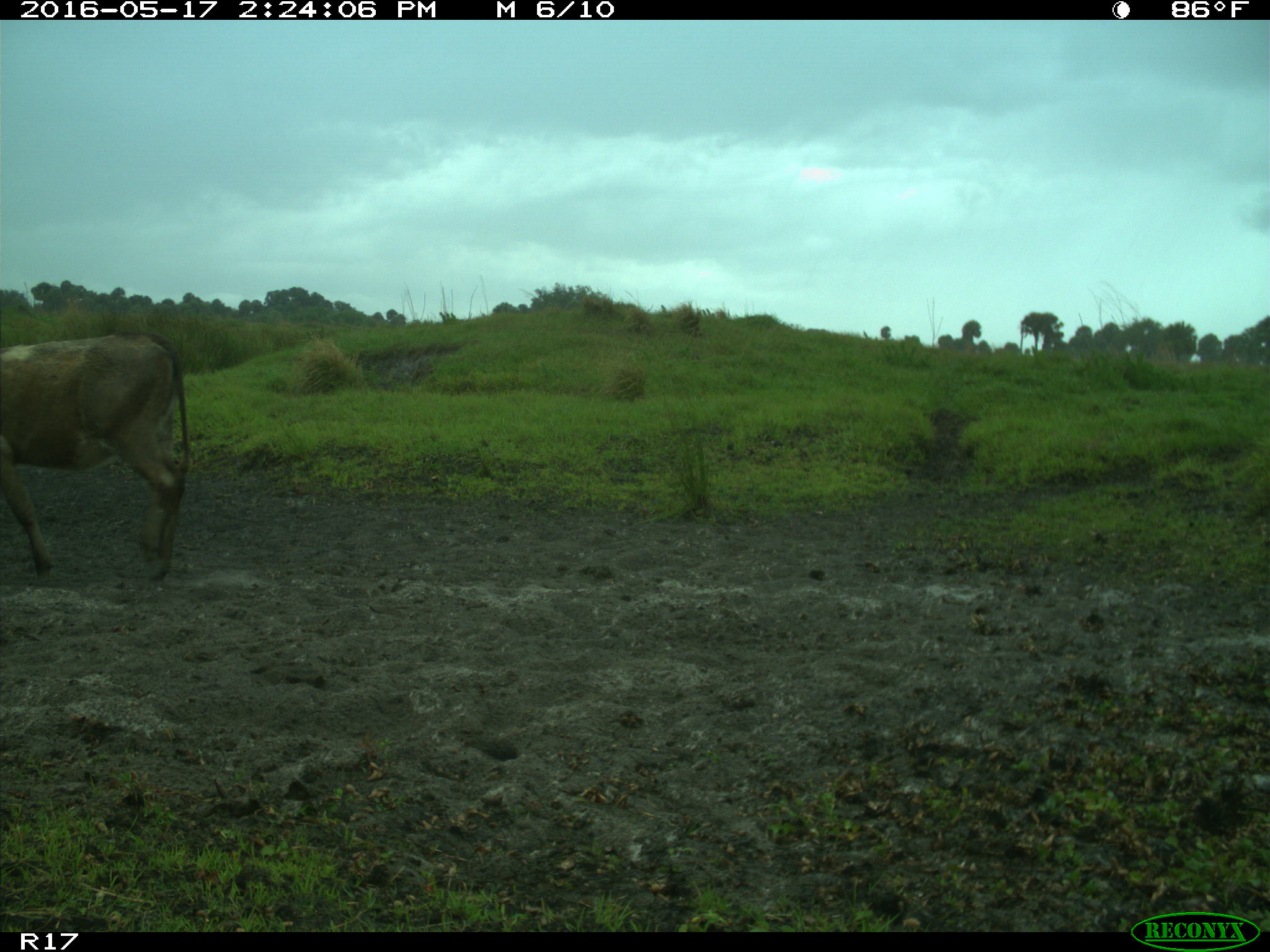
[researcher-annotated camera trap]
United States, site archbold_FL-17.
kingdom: Animalia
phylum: Chordata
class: Mammalia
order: Artiodactyla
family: Bovidae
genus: Bos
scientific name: Bos taurus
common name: domestic cow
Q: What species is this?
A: Bos taurus (domestic cow).